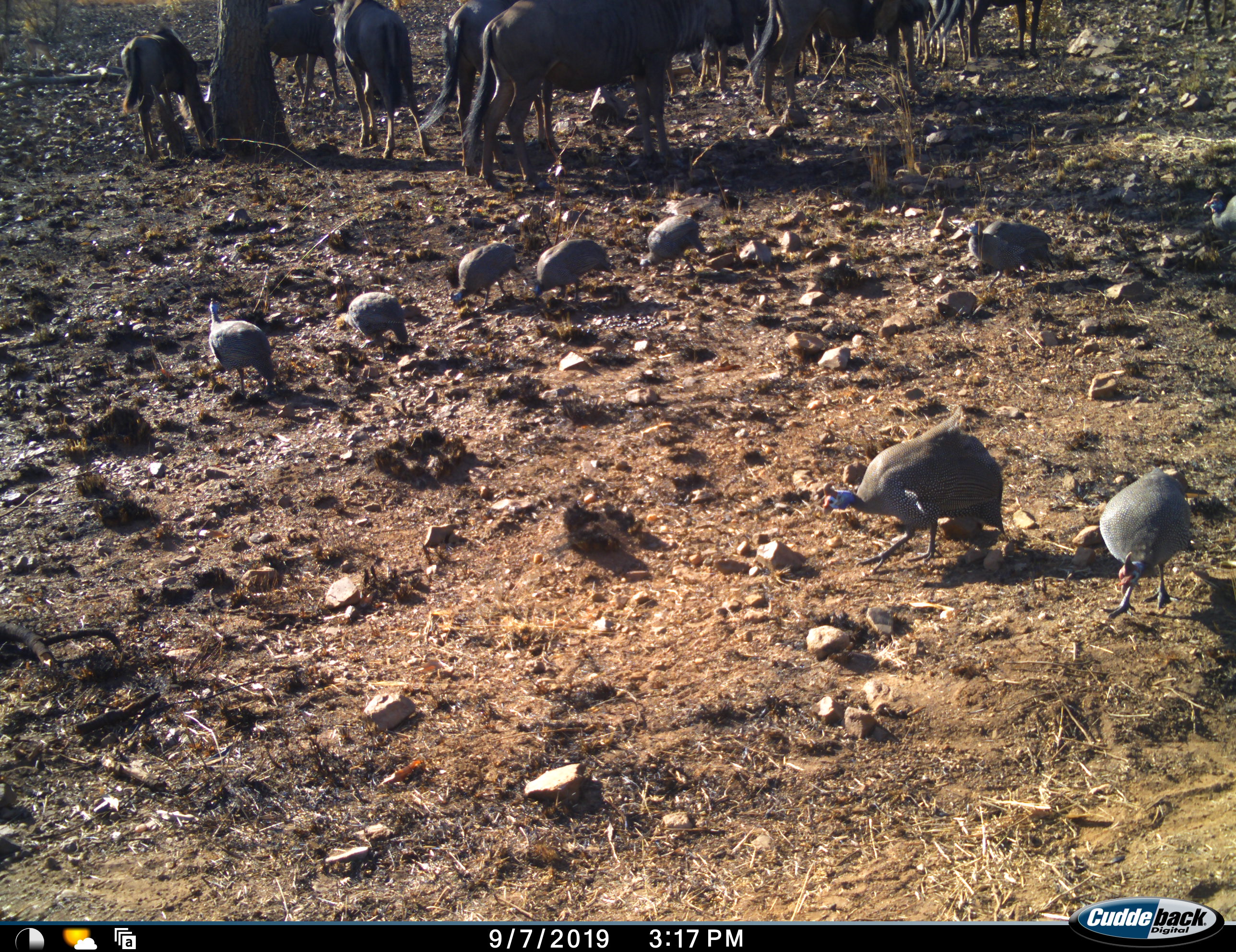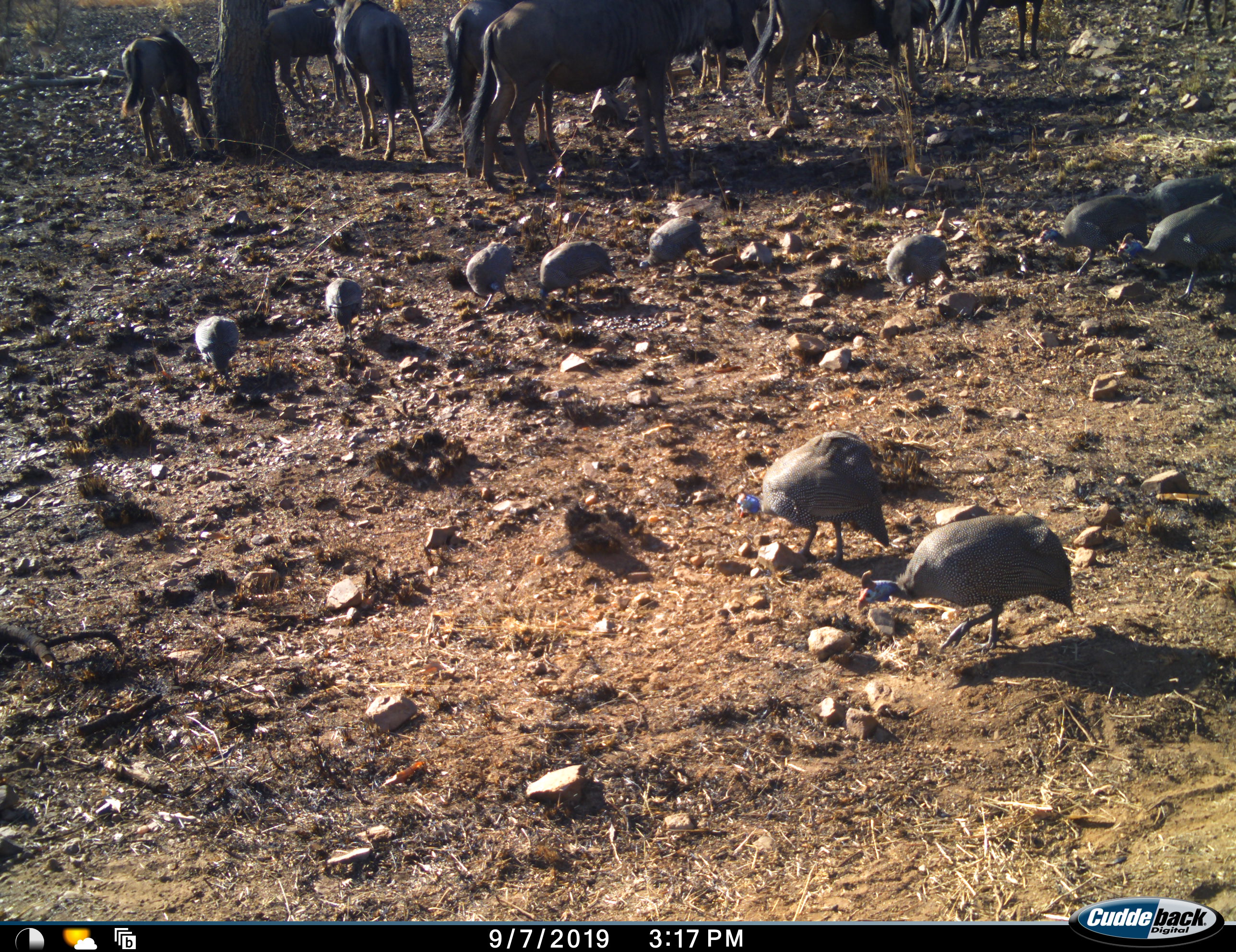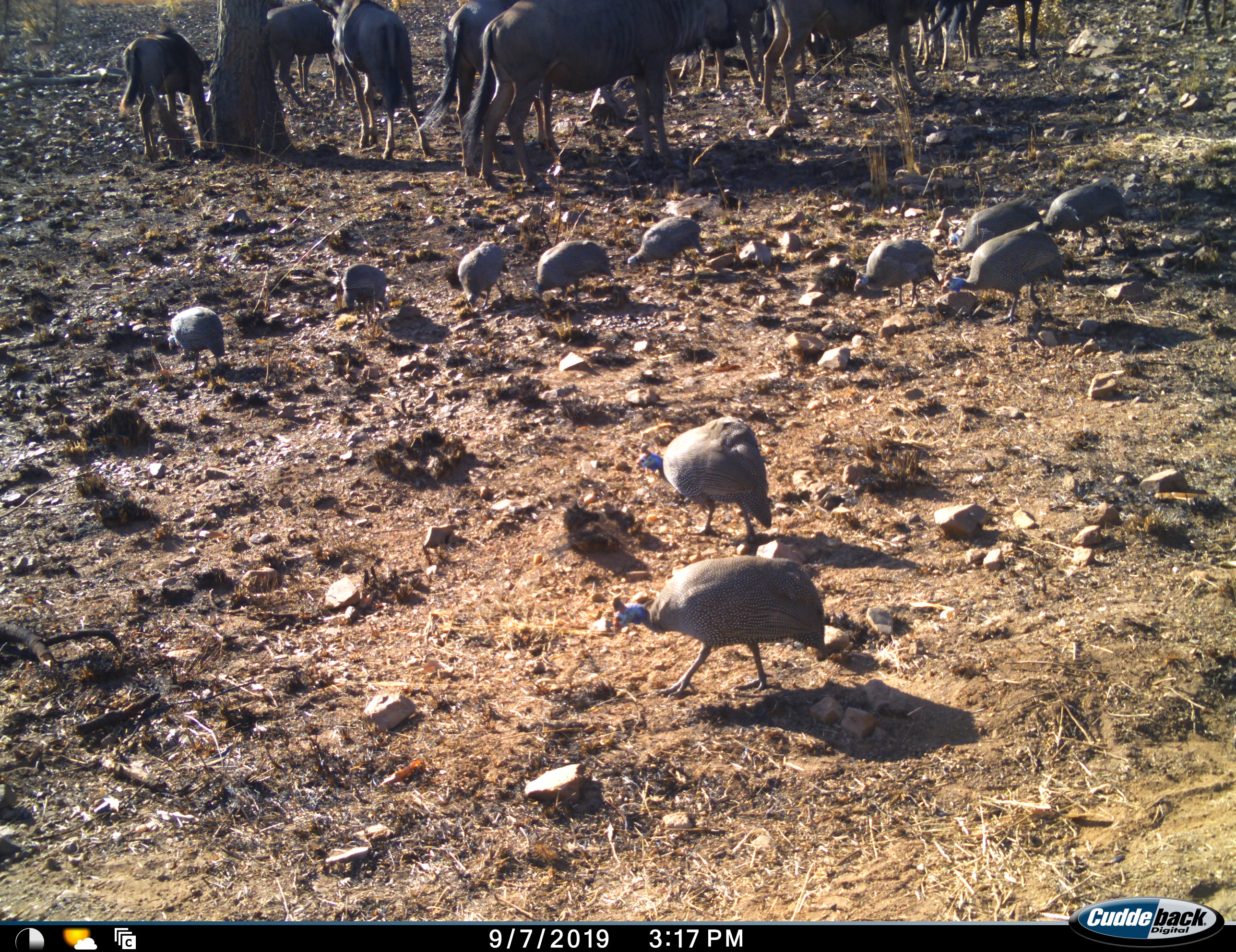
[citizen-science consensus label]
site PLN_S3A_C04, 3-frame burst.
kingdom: Animalia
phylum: Chordata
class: Aves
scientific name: Aves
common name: bird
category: birdother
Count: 11-50.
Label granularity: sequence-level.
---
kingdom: Animalia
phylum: Chordata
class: Mammalia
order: Artiodactyla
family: Bovidae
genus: Connochaetes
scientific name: Connochaetes taurinus taurinus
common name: blue wildebeest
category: wildebeestblue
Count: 11-50.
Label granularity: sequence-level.